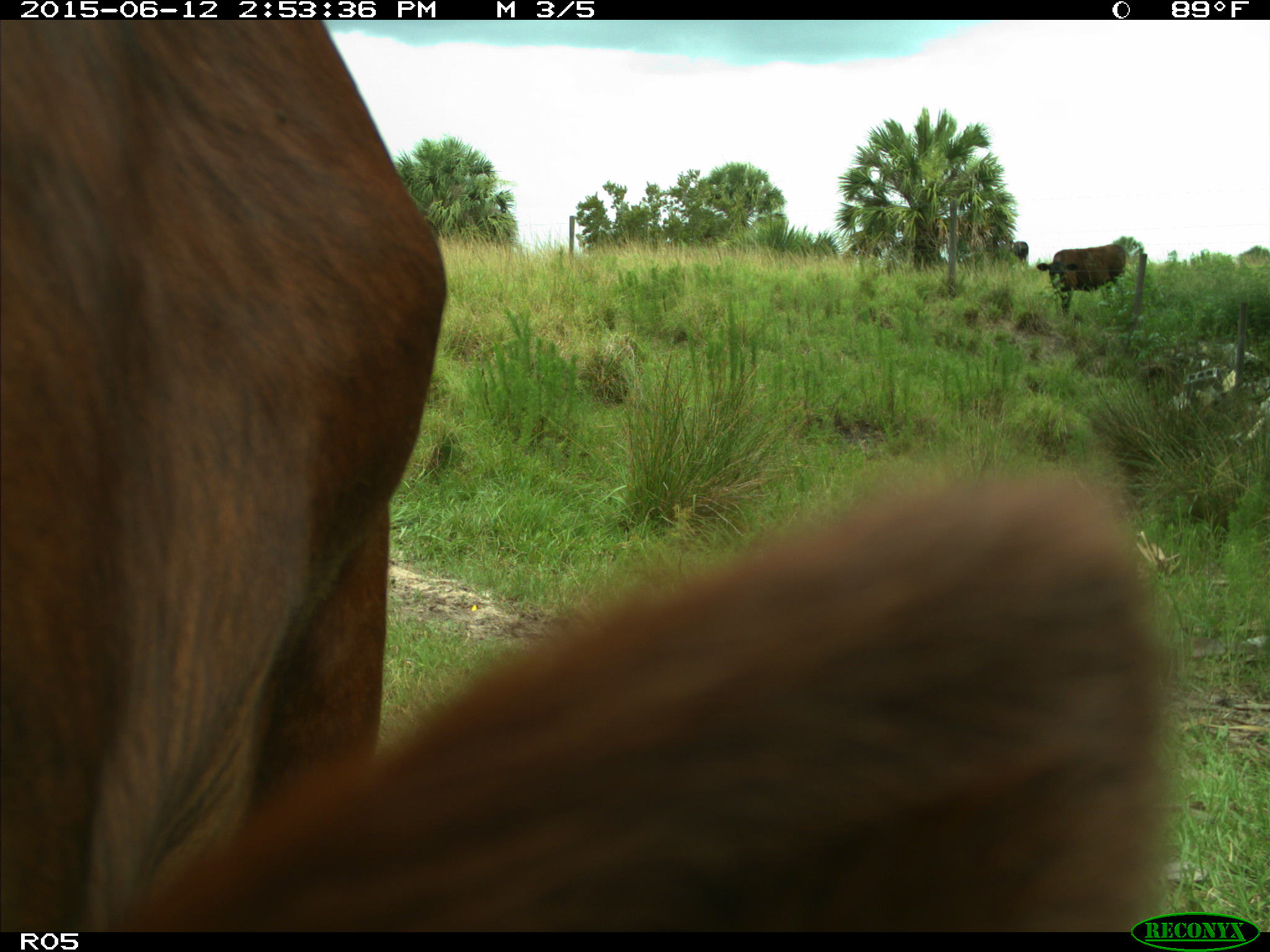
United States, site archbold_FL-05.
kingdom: Animalia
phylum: Chordata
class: Mammalia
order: Artiodactyla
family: Bovidae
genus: Bos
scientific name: Bos taurus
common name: domestic cow